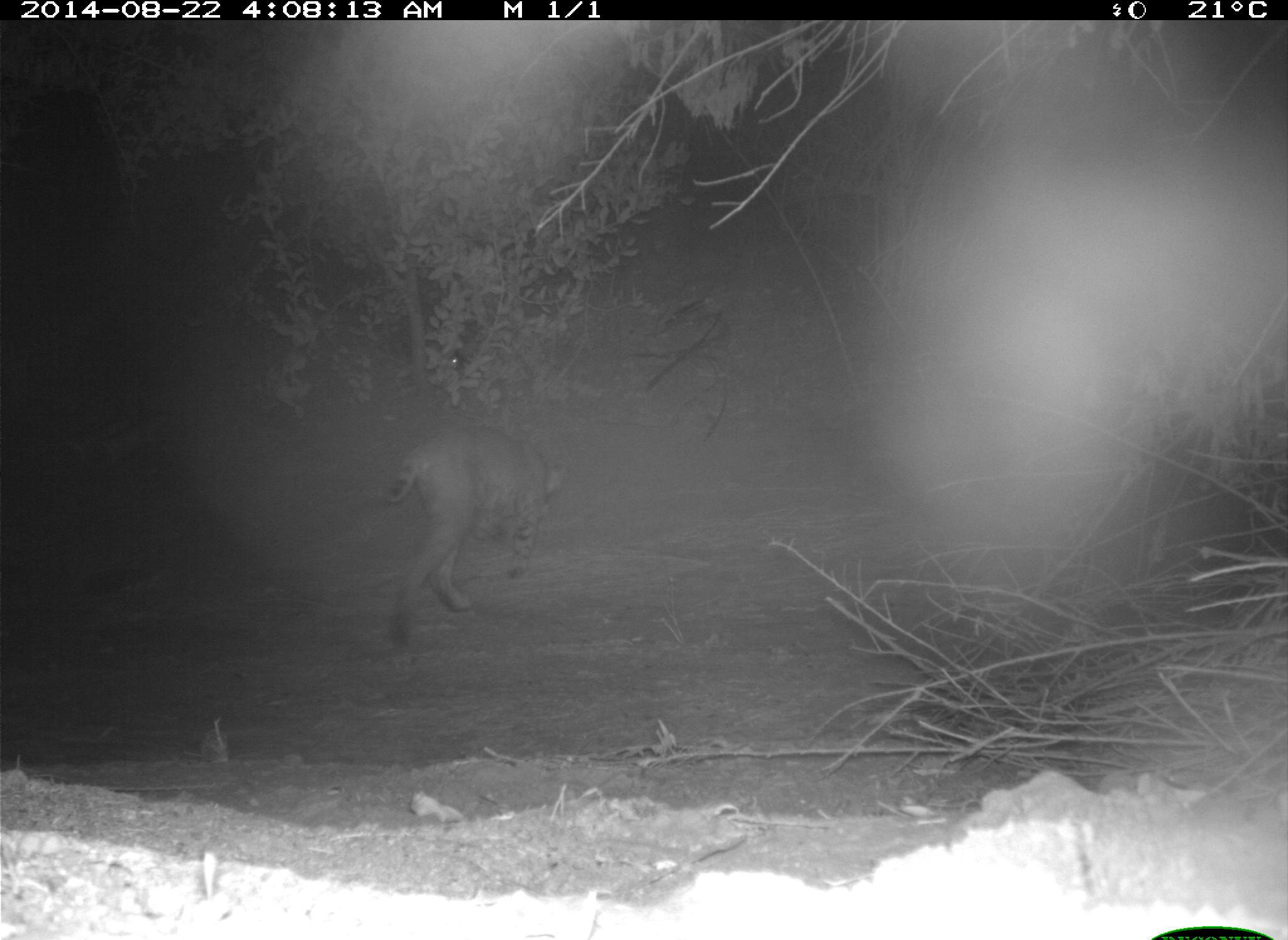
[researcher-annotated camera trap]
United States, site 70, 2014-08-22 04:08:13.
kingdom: Animalia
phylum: Chordata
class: Mammalia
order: Carnivora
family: Felidae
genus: Lynx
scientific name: Lynx rufus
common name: bobcat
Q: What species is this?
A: Bobcat (Lynx rufus).